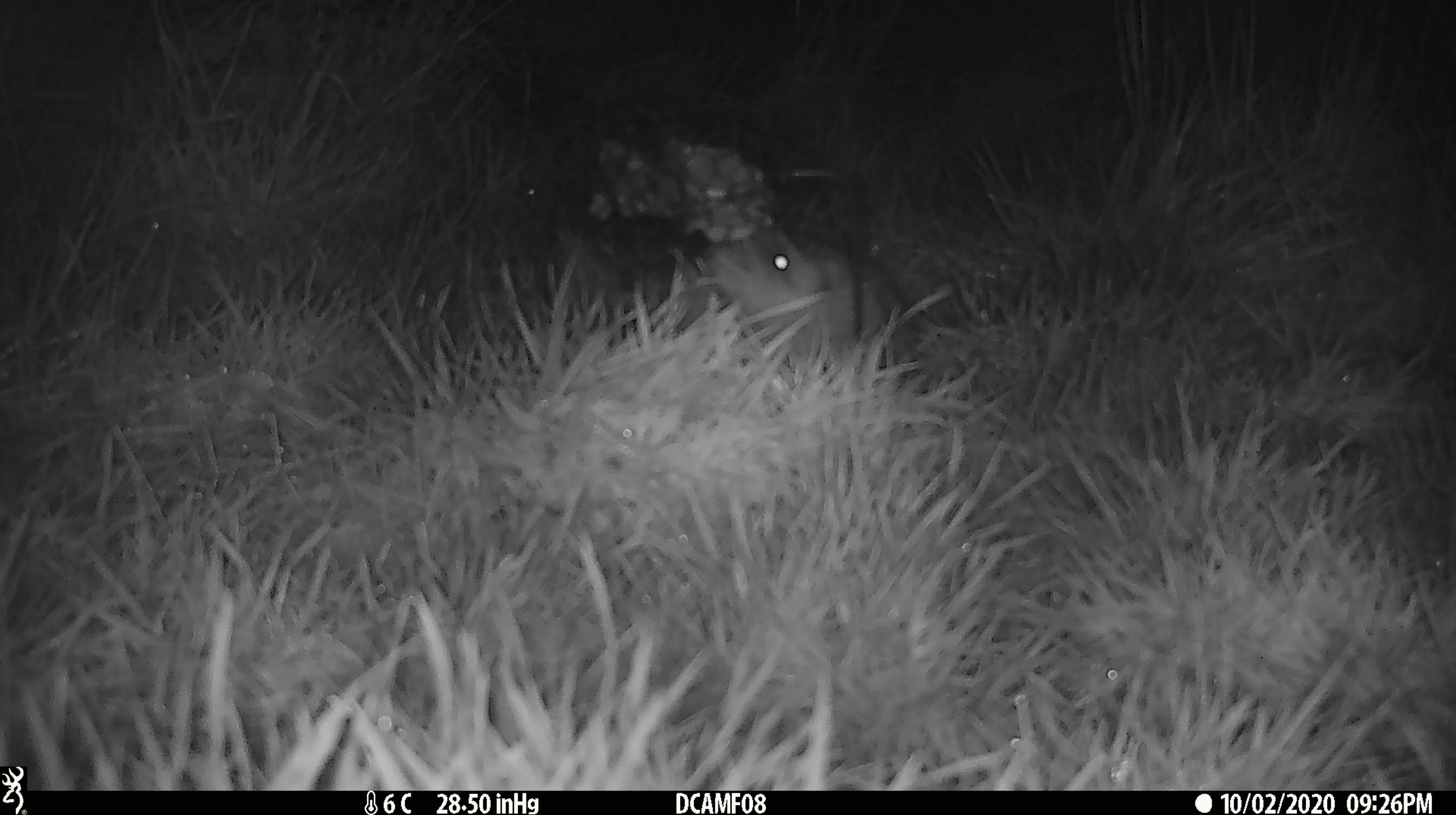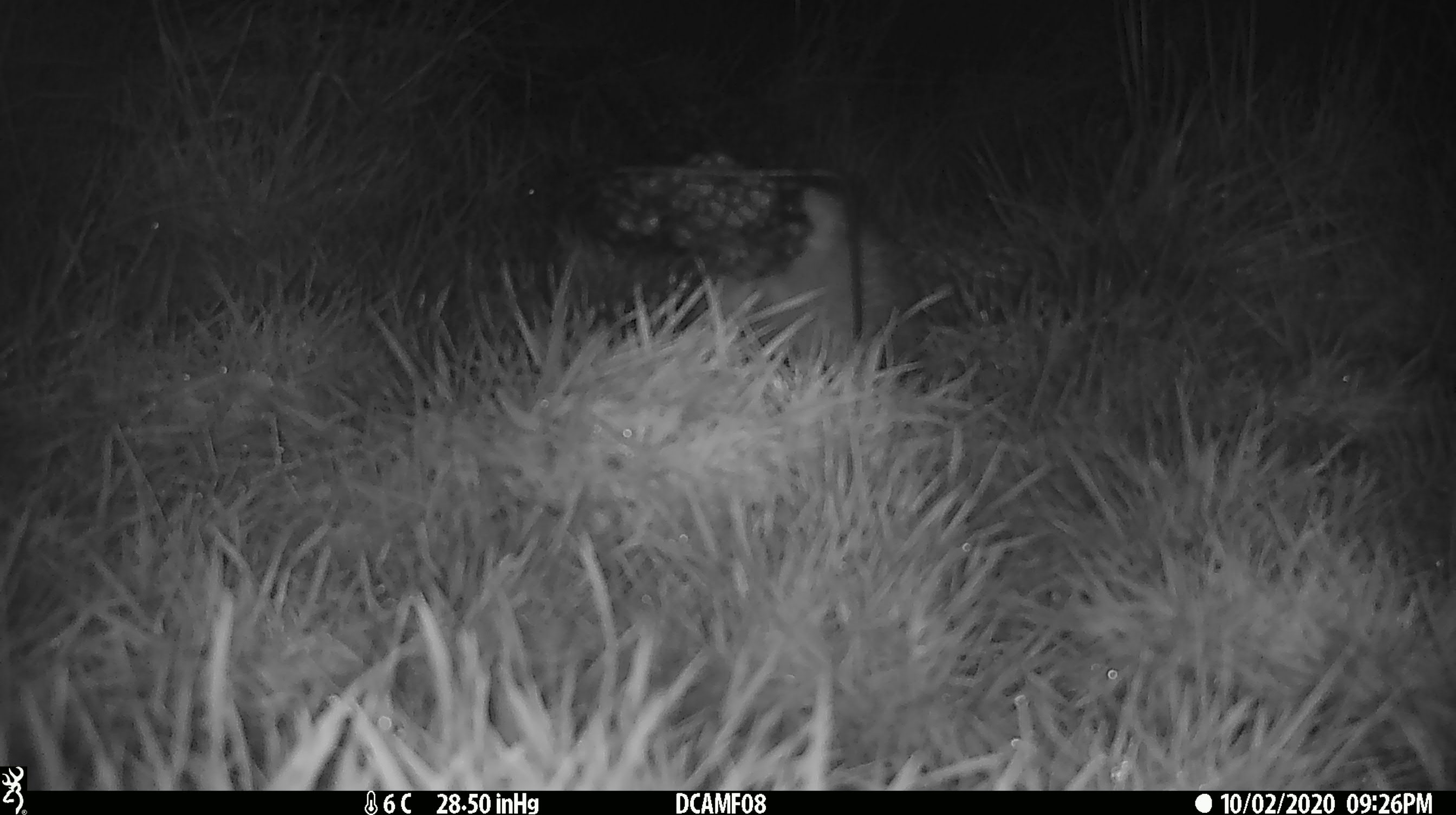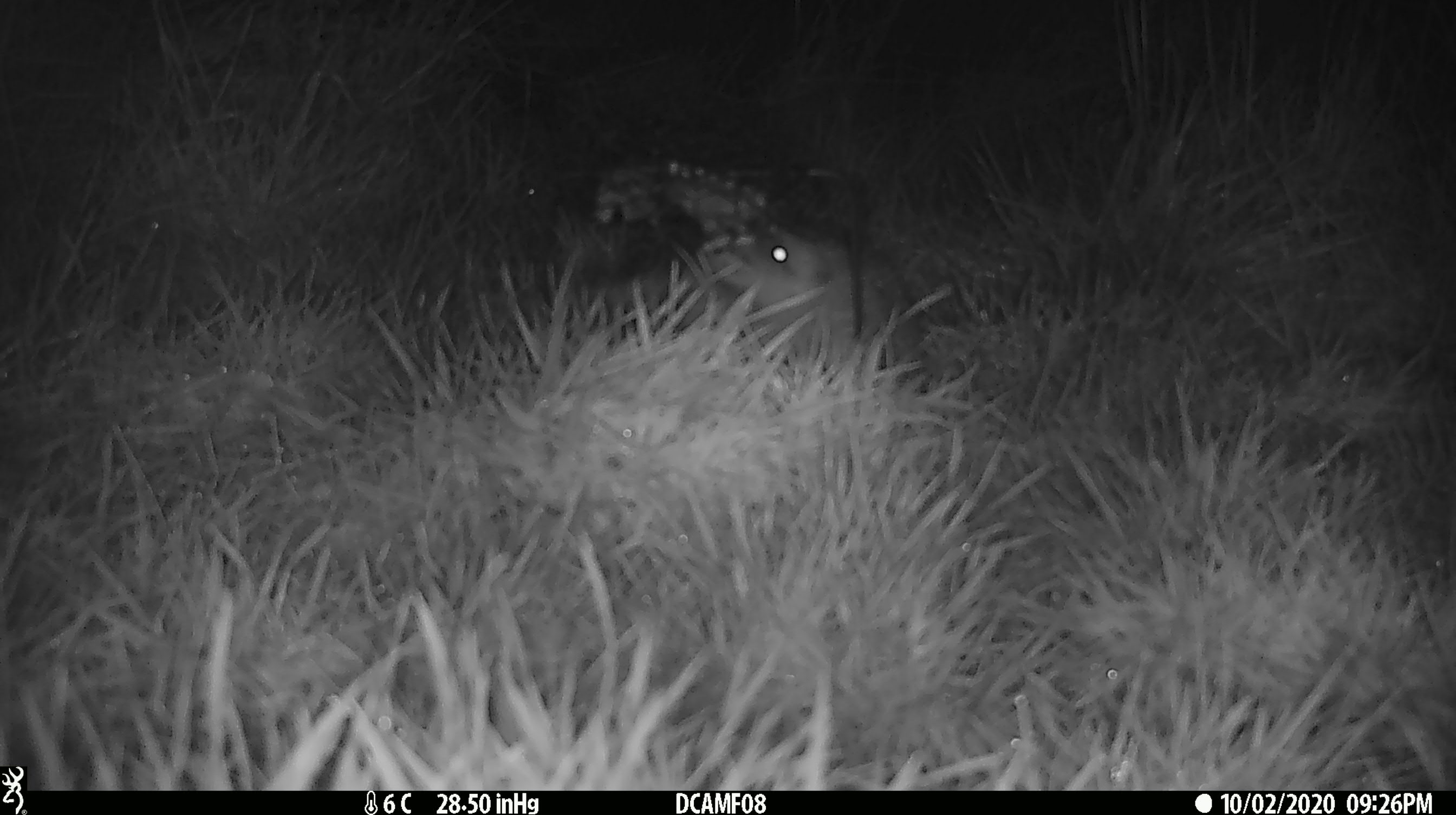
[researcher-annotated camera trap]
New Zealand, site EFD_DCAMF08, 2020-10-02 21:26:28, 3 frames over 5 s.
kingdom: Animalia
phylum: Chordata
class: Mammalia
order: Eulipotyphla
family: Erinaceidae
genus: Erinaceus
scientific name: Erinaceus europaeus europaeus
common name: european hedgehog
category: hedgehog